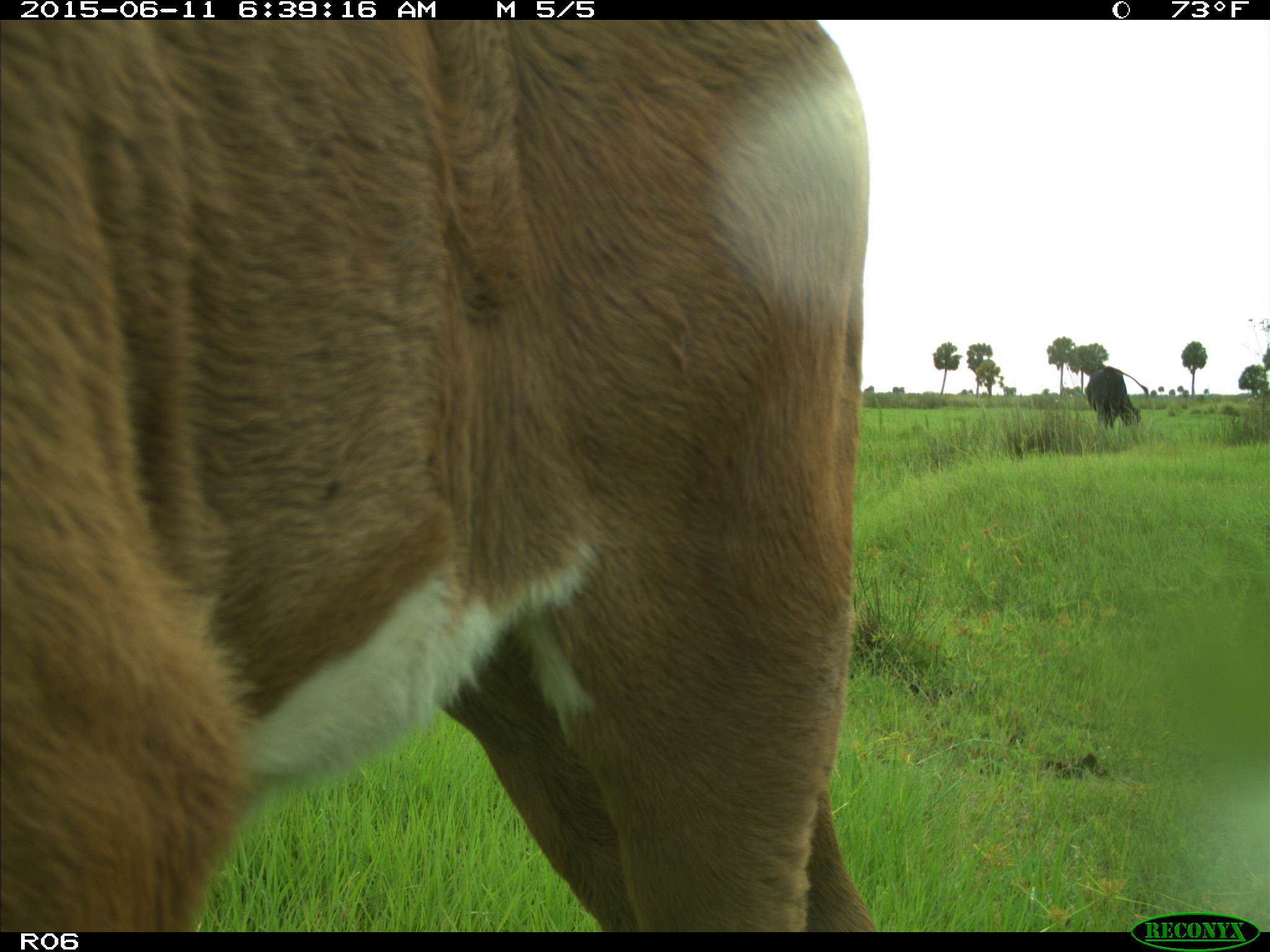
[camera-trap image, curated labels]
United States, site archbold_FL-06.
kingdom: Animalia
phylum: Chordata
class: Mammalia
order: Artiodactyla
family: Bovidae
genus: Bos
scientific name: Bos taurus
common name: domestic cow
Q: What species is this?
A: Bos taurus (domestic cow).